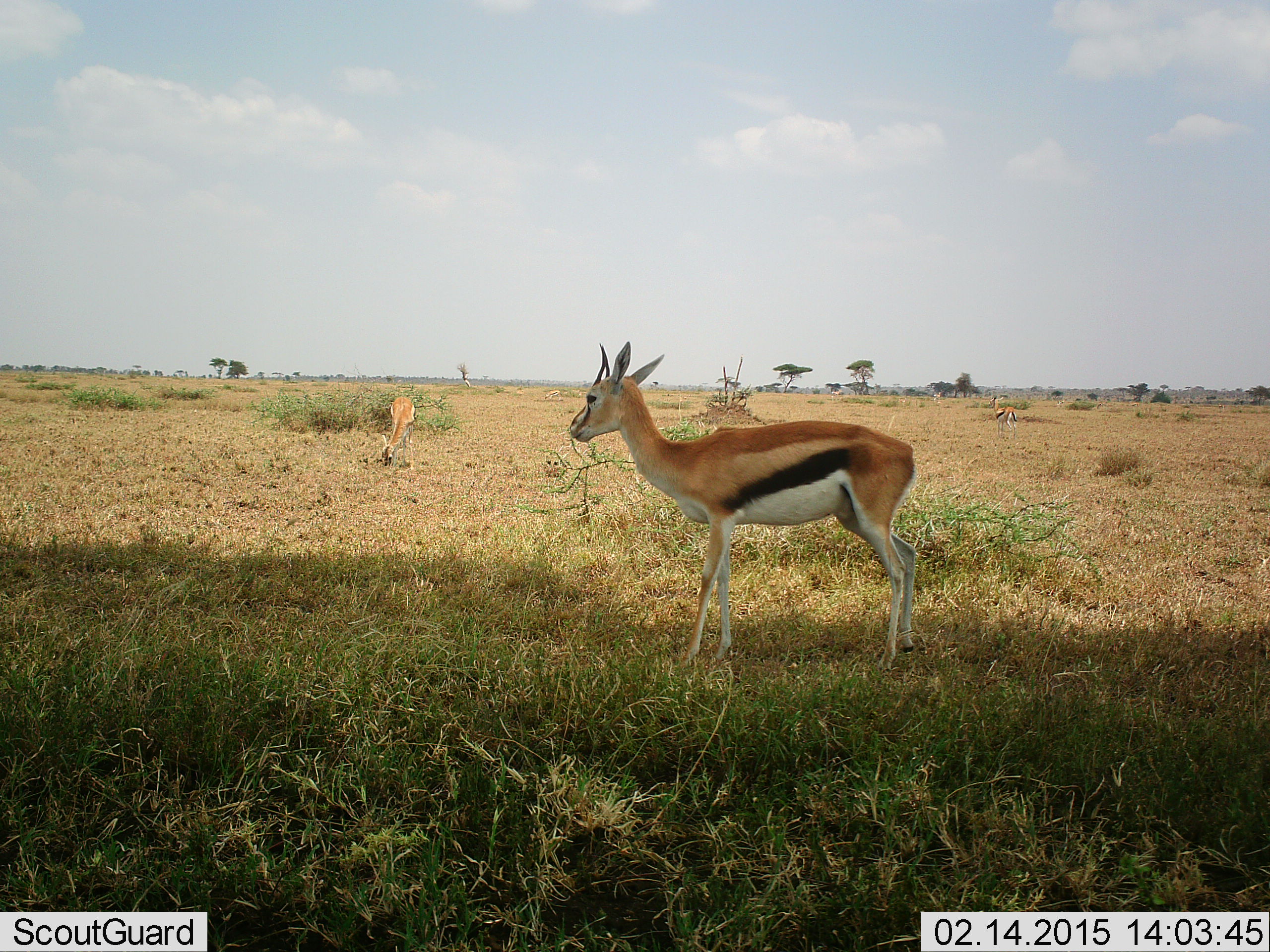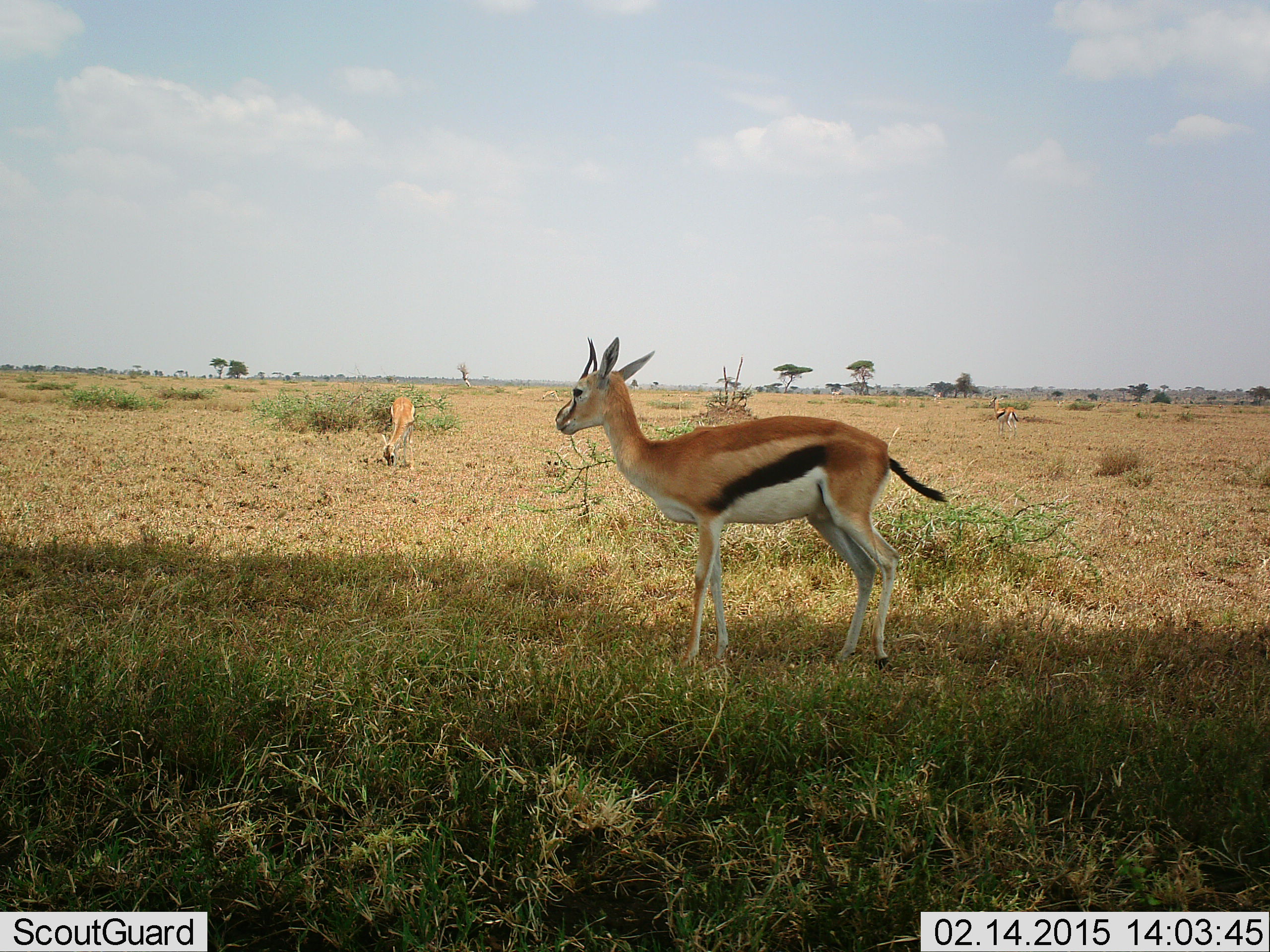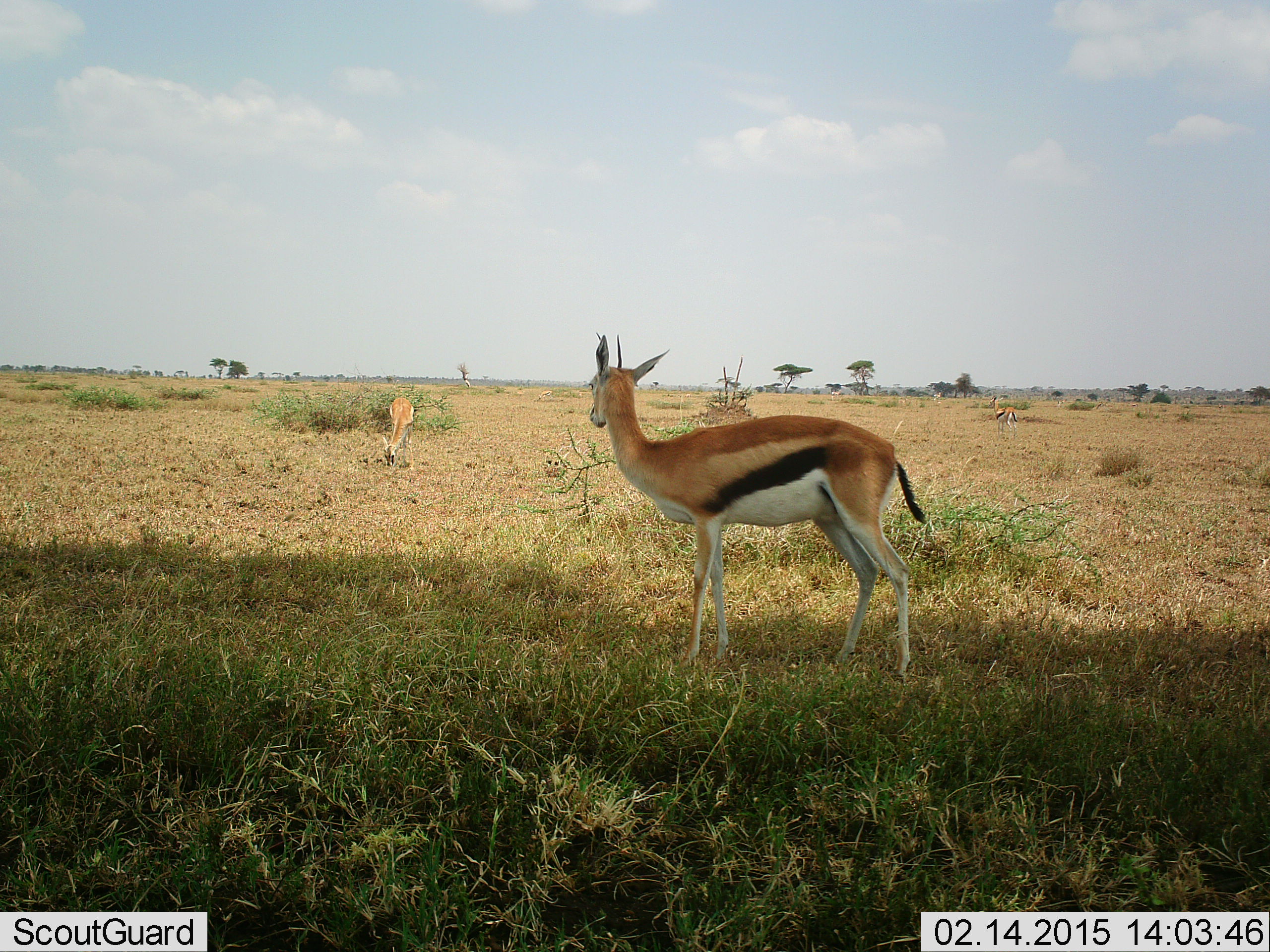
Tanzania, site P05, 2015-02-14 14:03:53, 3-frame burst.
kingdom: Animalia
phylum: Chordata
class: Mammalia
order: Artiodactyla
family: Bovidae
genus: Eudorcas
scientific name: Eudorcas thomsonii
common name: thomson's gazelle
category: gazellethomsons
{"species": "gazellethomsons (thomson's gazelle) (Eudorcas thomsonii)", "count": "3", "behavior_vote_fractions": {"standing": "100%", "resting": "0%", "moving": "0%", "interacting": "0%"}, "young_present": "10%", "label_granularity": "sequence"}